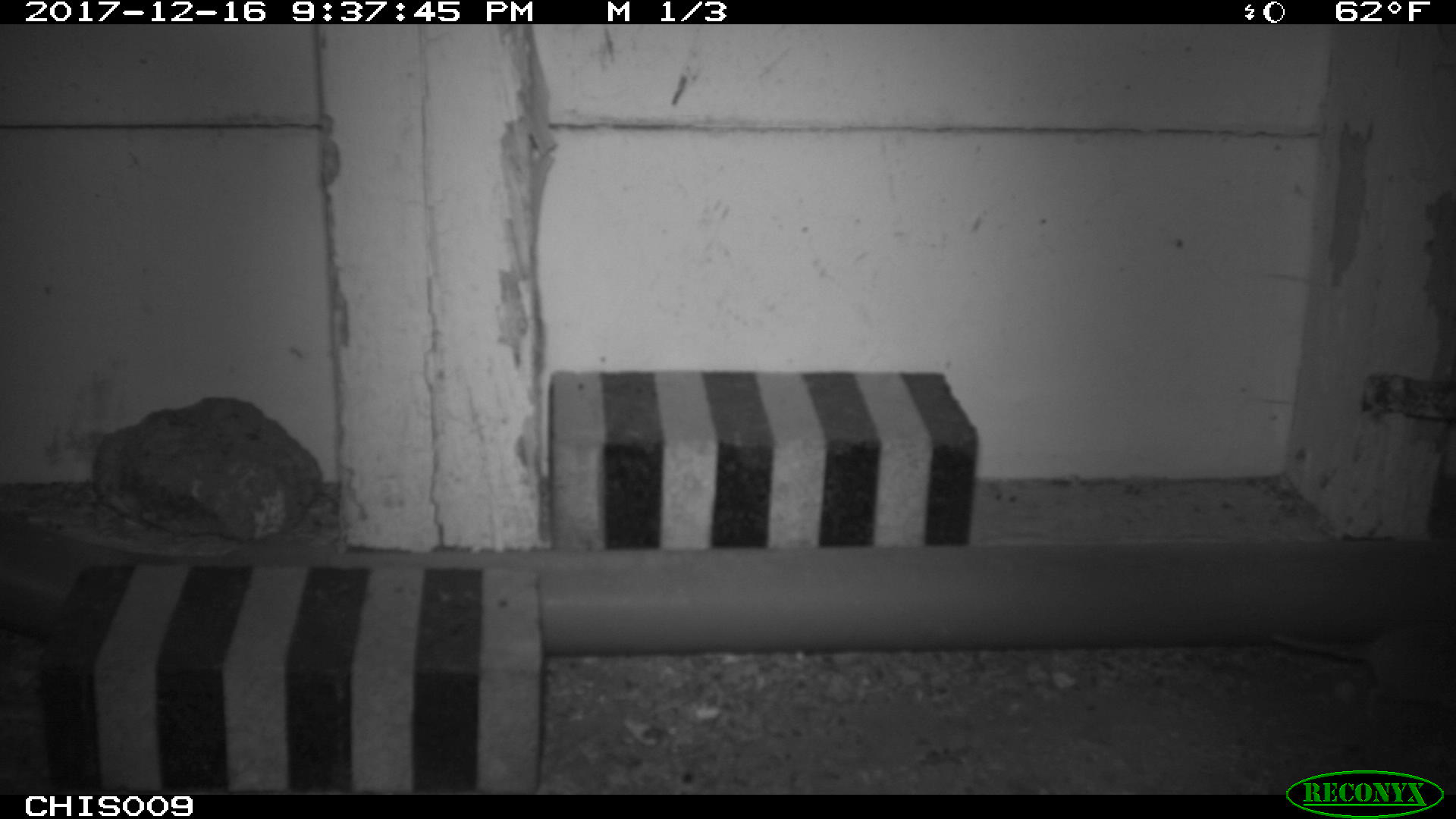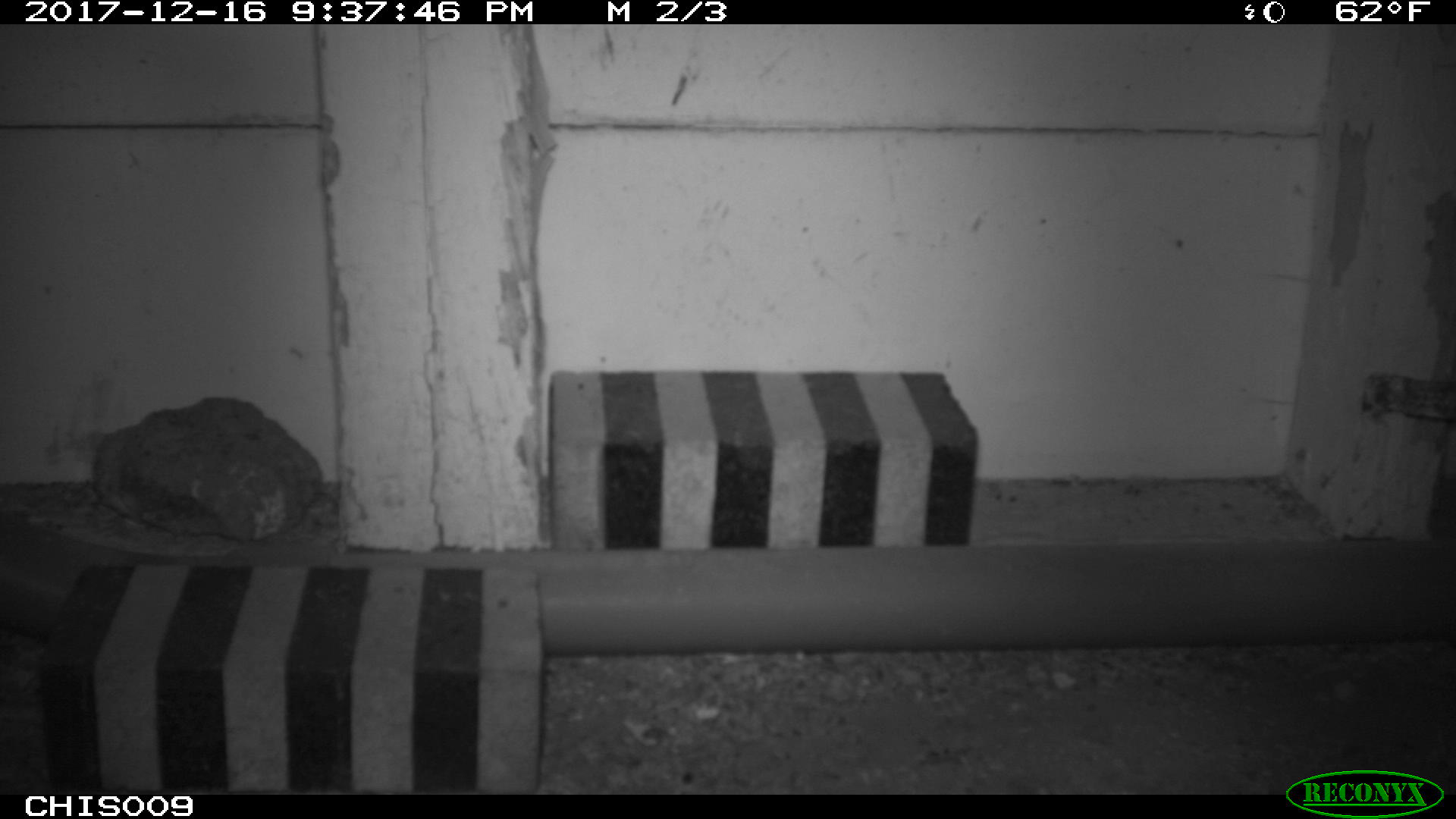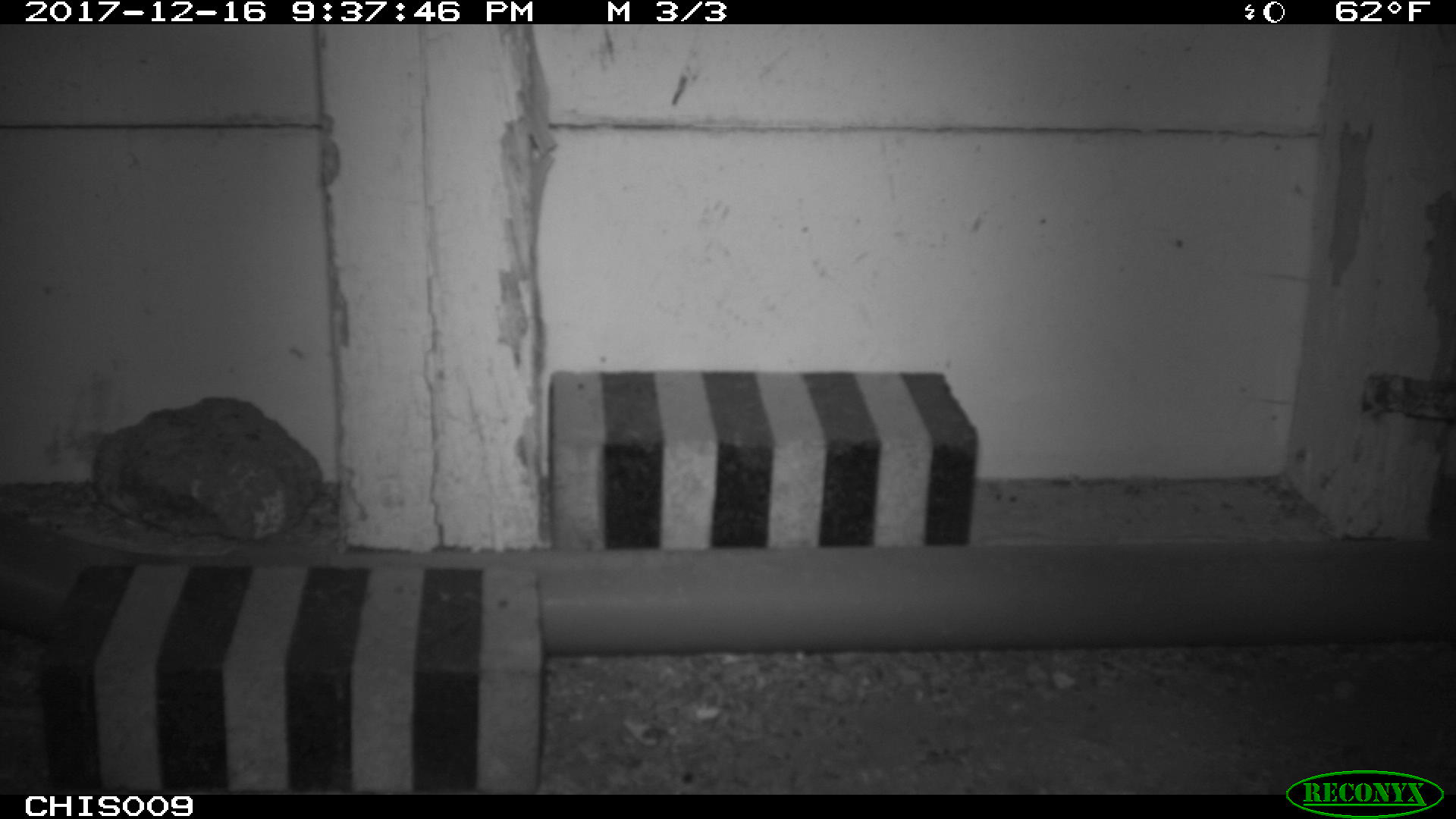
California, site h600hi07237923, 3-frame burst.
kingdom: Animalia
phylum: Chordata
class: Mammalia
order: Rodentia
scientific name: Rodentia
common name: rodent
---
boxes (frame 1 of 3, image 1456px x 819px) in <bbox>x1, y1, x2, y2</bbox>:
rodent: <bbox>1270, 629, 1454, 716</bbox>